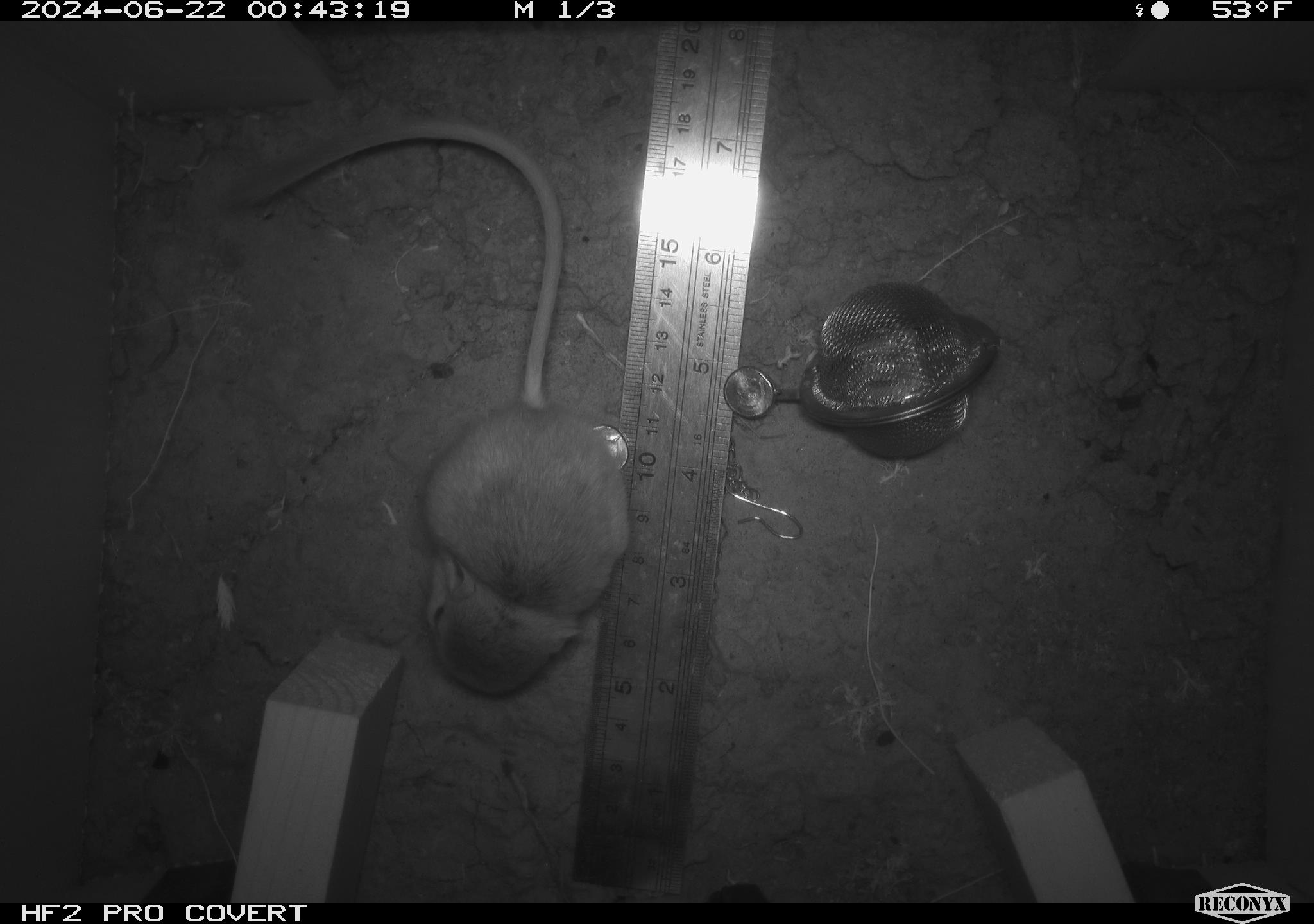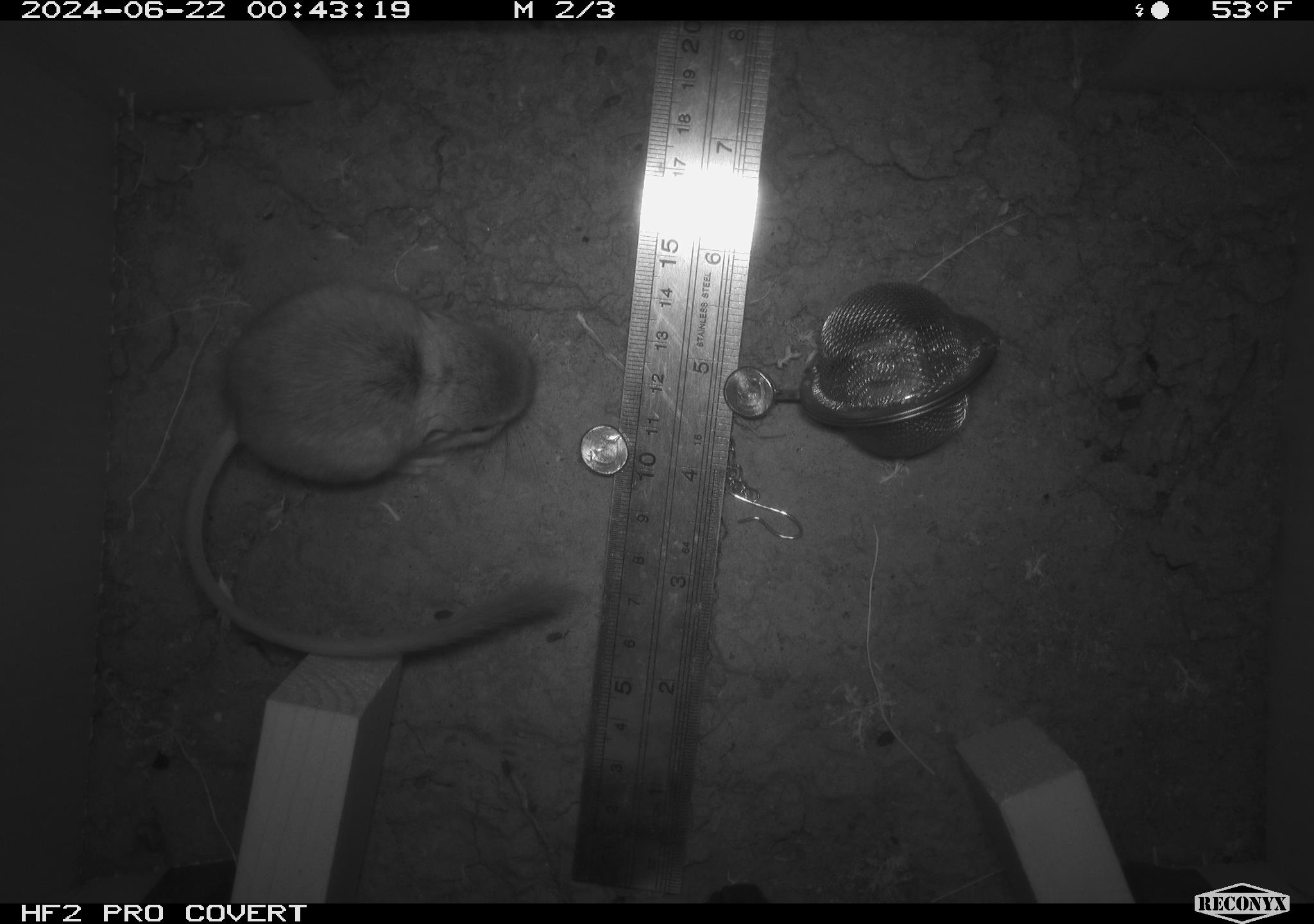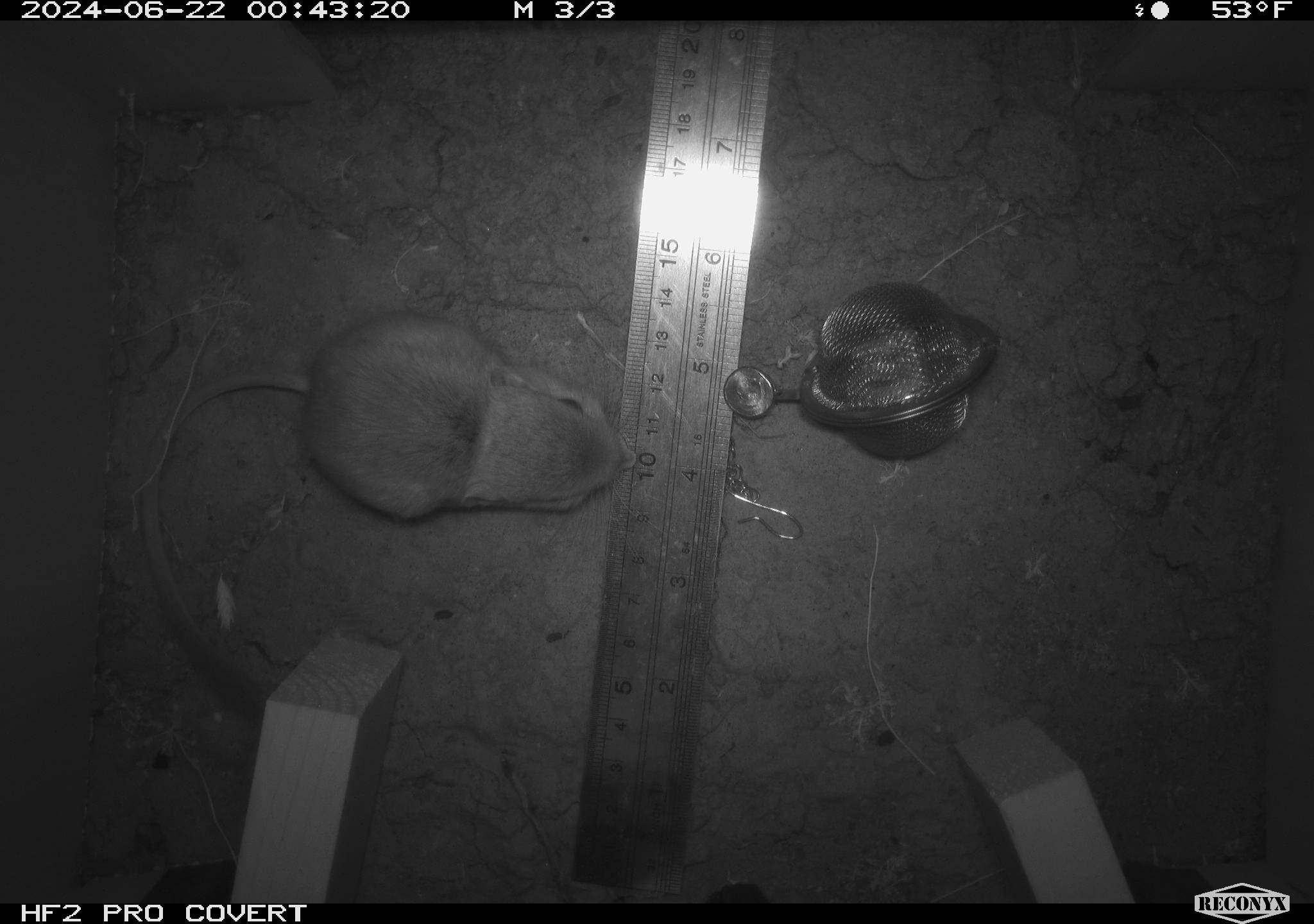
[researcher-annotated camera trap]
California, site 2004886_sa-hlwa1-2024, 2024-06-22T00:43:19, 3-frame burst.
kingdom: Animalia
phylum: Chordata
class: Mammalia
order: Rodentia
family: Heteromyidae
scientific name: Heteromyidae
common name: kangaroo rats and pocket mice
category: heteromyidae family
Heteromyidae family (kangaroo rats and pocket mice) (Heteromyidae).